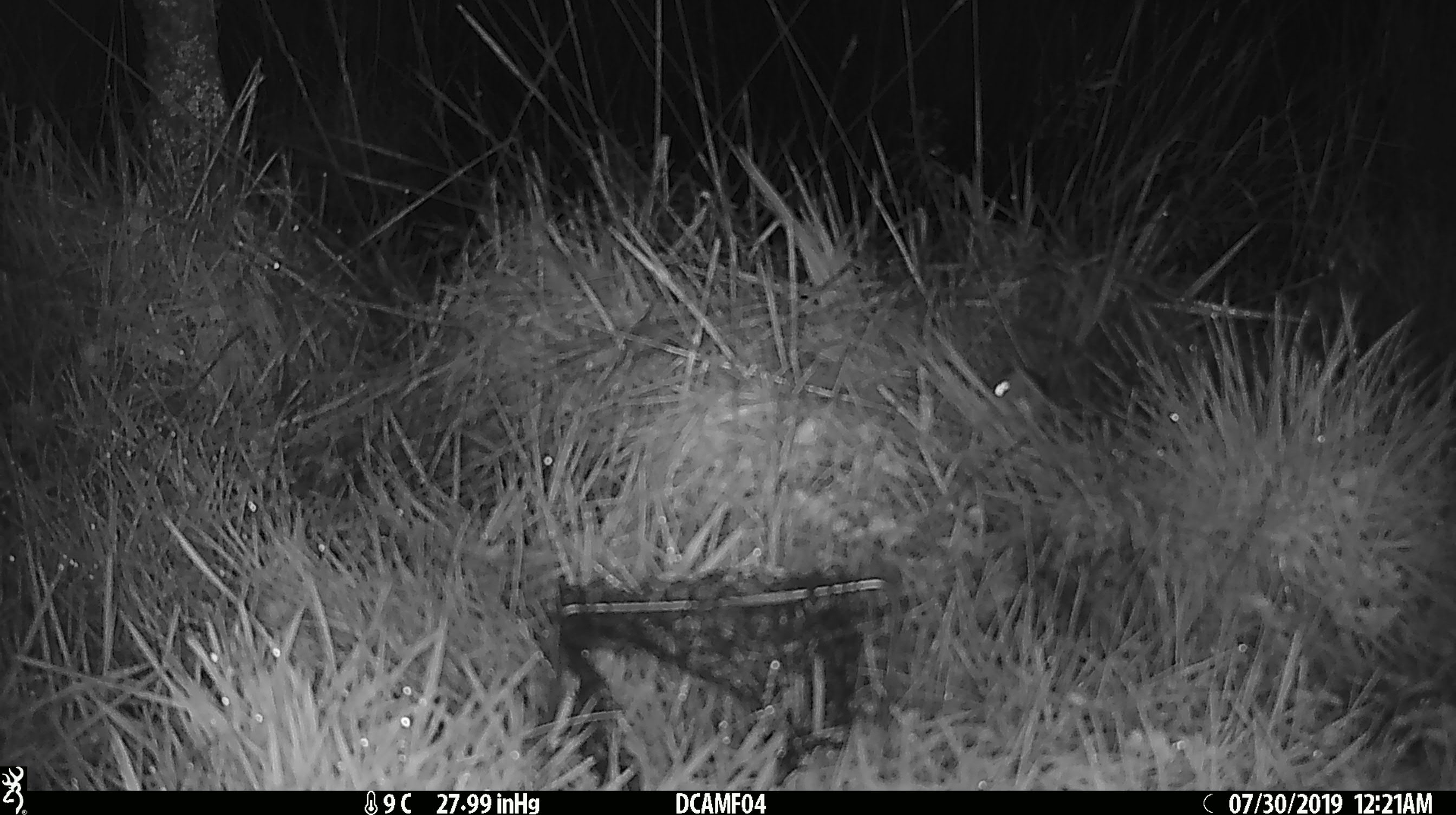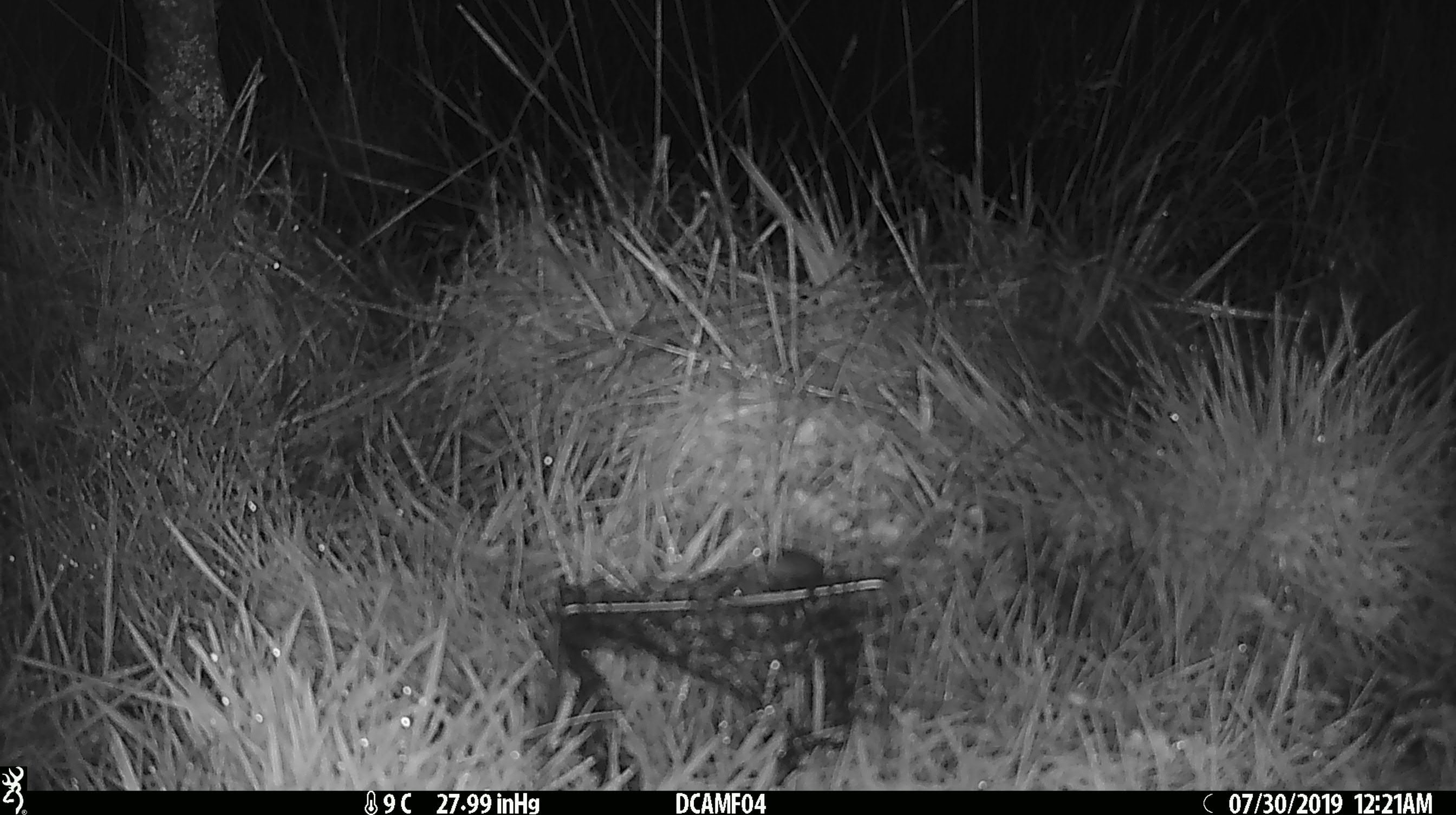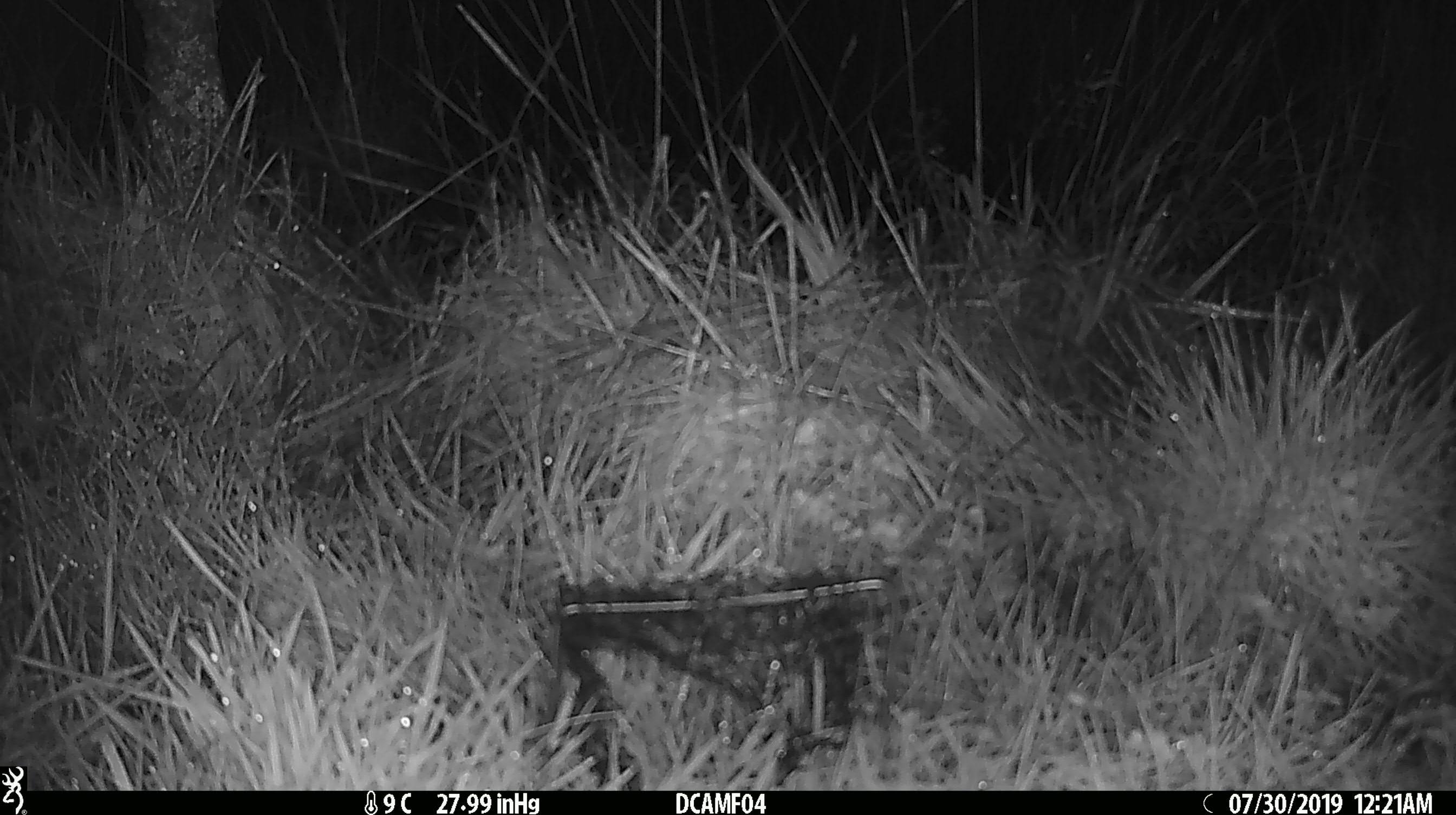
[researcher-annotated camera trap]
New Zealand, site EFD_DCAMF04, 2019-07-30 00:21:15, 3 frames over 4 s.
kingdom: Animalia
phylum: Chordata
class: Mammalia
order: Rodentia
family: Muridae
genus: Mus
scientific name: Mus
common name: mouse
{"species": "mouse (Mus)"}